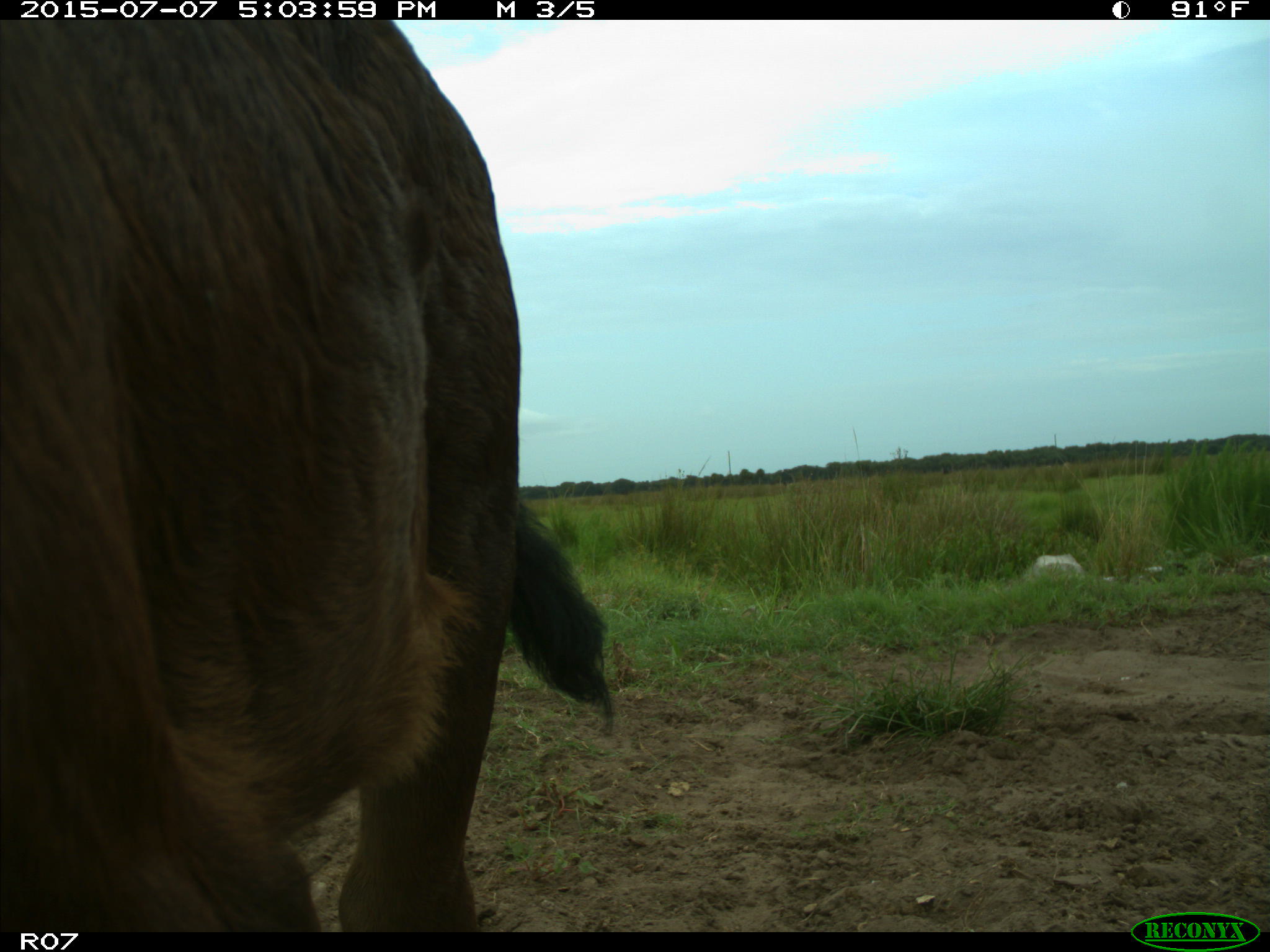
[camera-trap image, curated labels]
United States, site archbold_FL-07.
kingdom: Animalia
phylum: Chordata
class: Mammalia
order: Artiodactyla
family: Bovidae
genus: Bos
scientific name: Bos taurus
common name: domestic cow